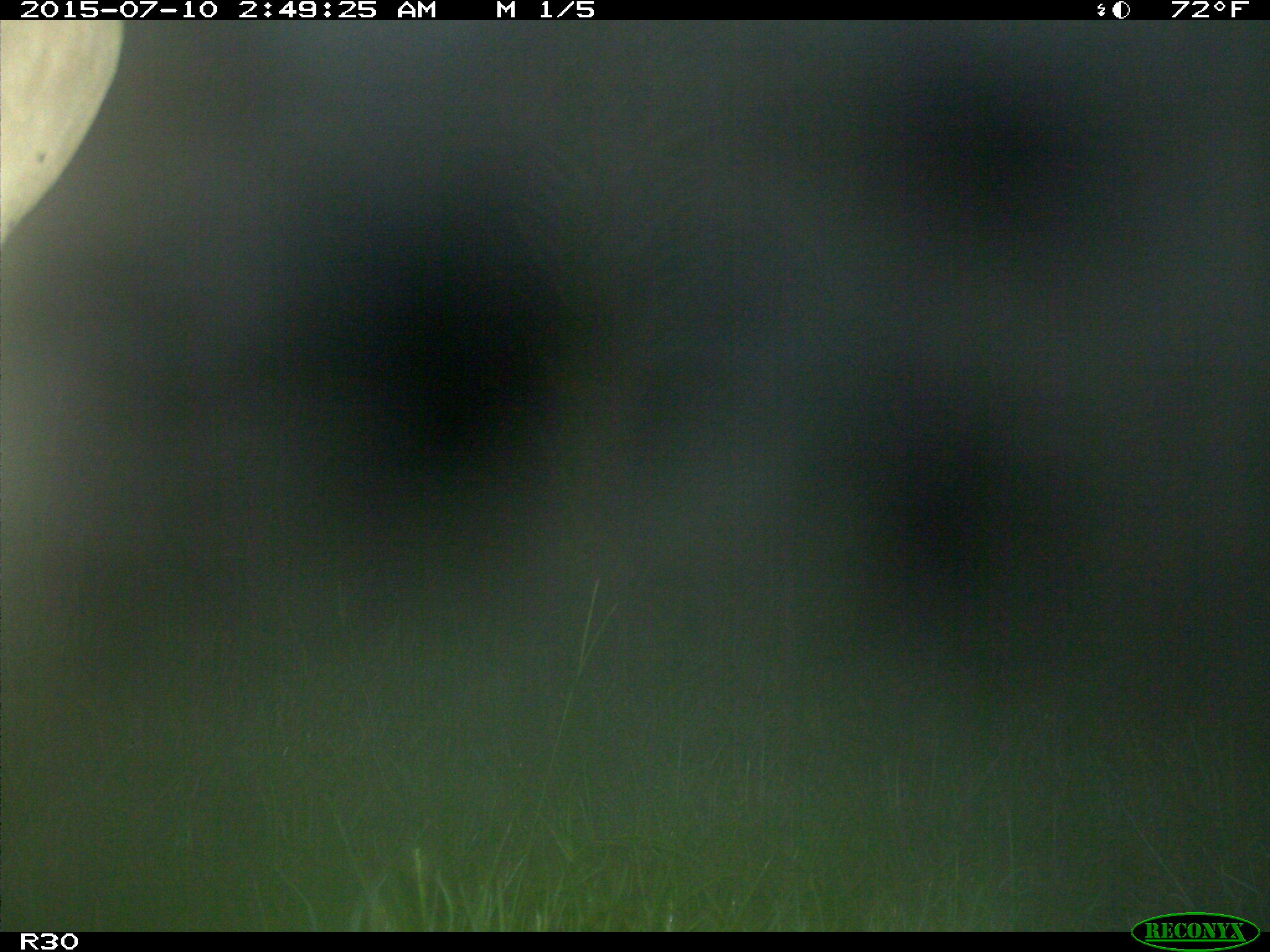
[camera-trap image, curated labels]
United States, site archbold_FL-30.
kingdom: Animalia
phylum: Chordata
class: Mammalia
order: Artiodactyla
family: Bovidae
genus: Bos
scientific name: Bos taurus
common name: domestic cow